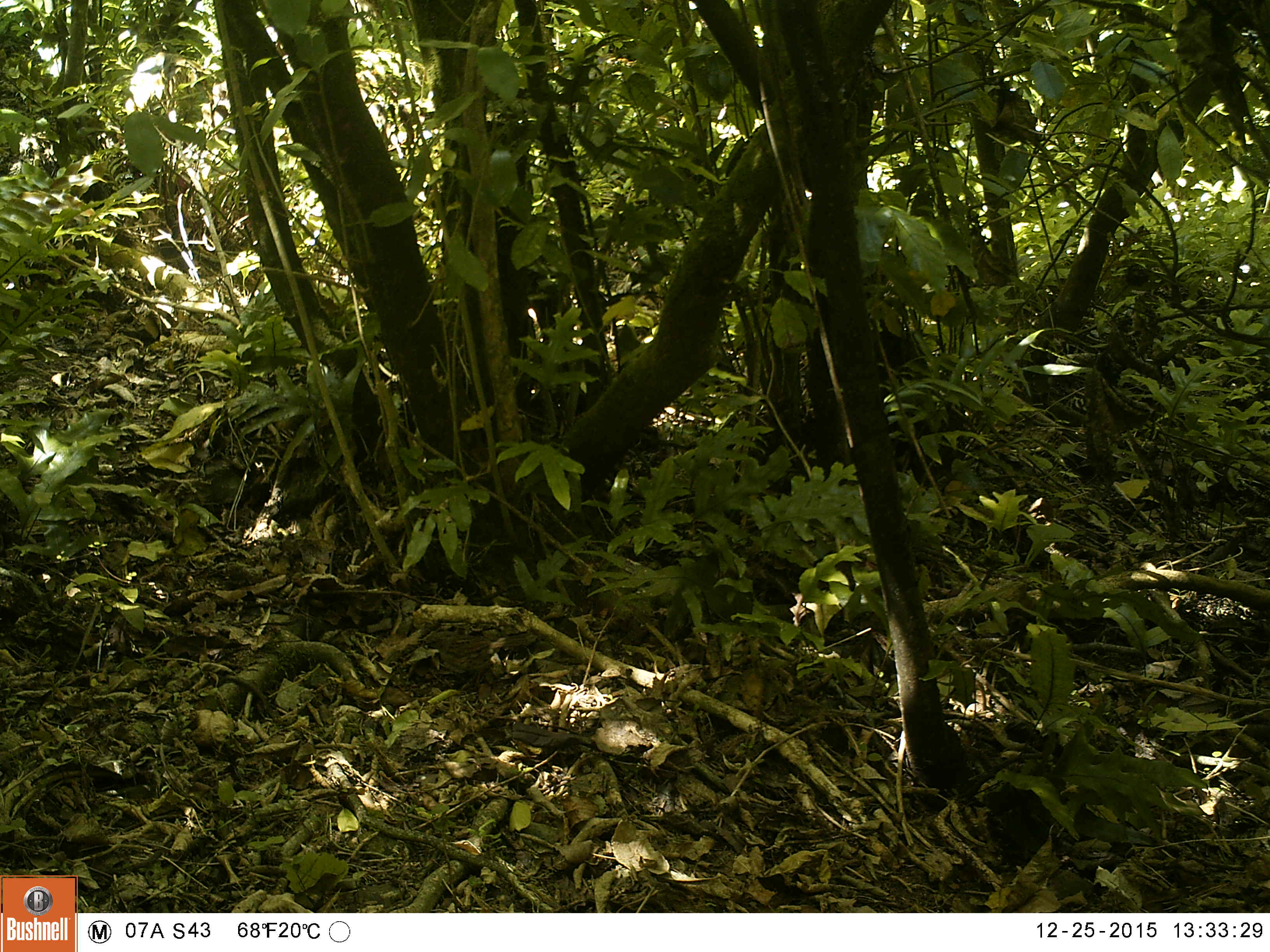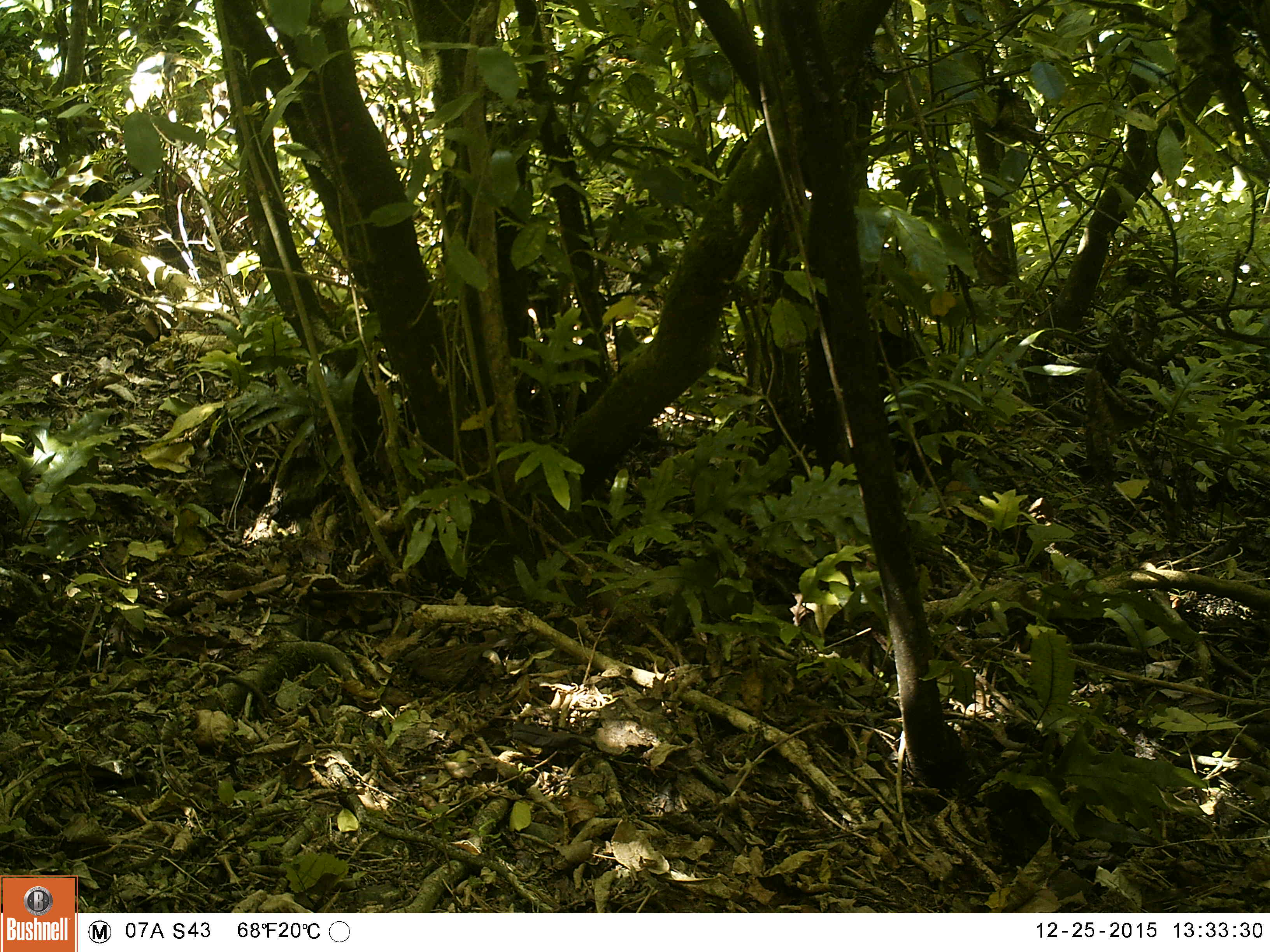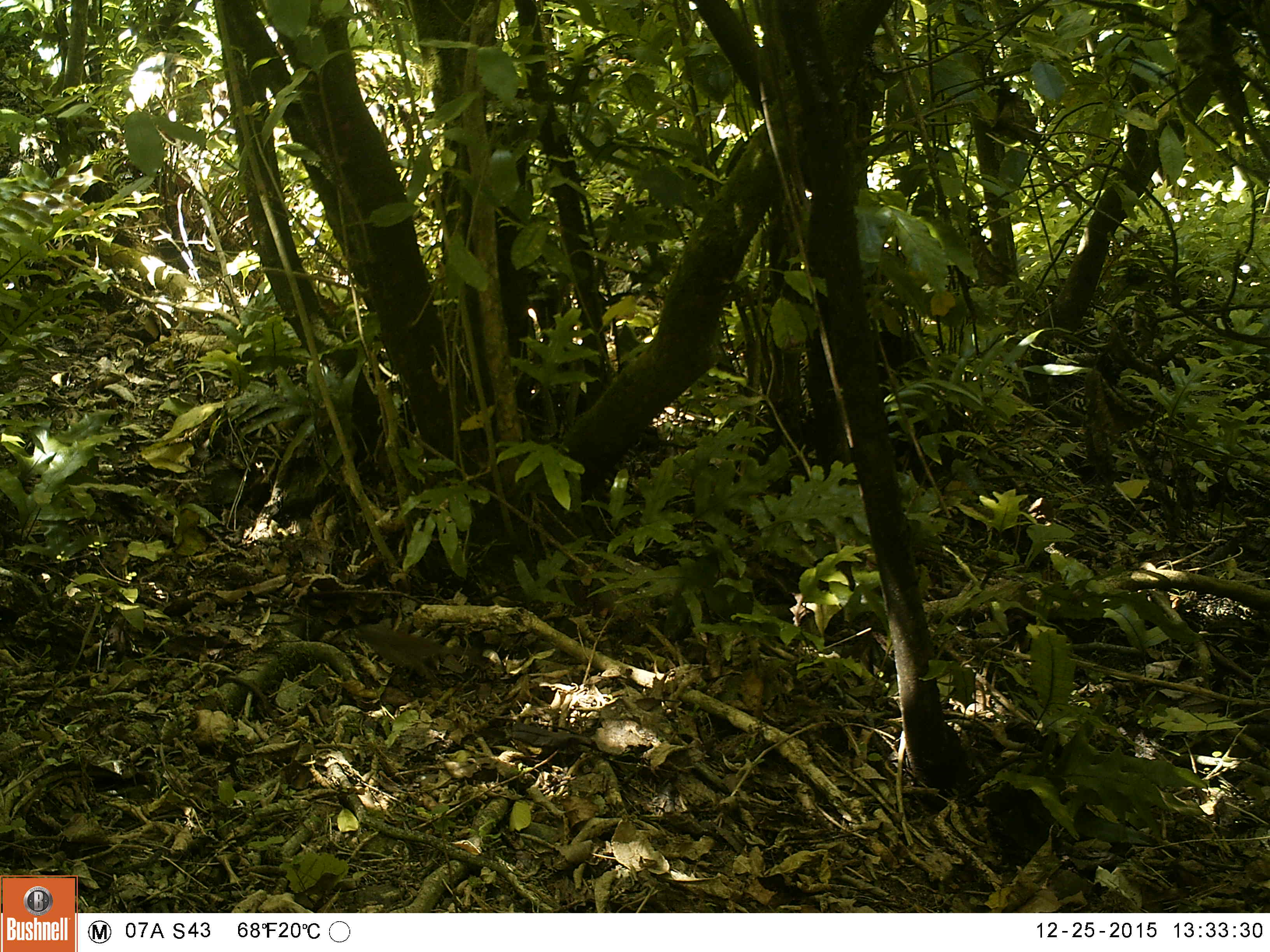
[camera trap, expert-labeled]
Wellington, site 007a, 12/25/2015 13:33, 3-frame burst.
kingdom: Animalia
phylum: Chordata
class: Aves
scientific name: Aves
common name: bird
Bird (Aves).